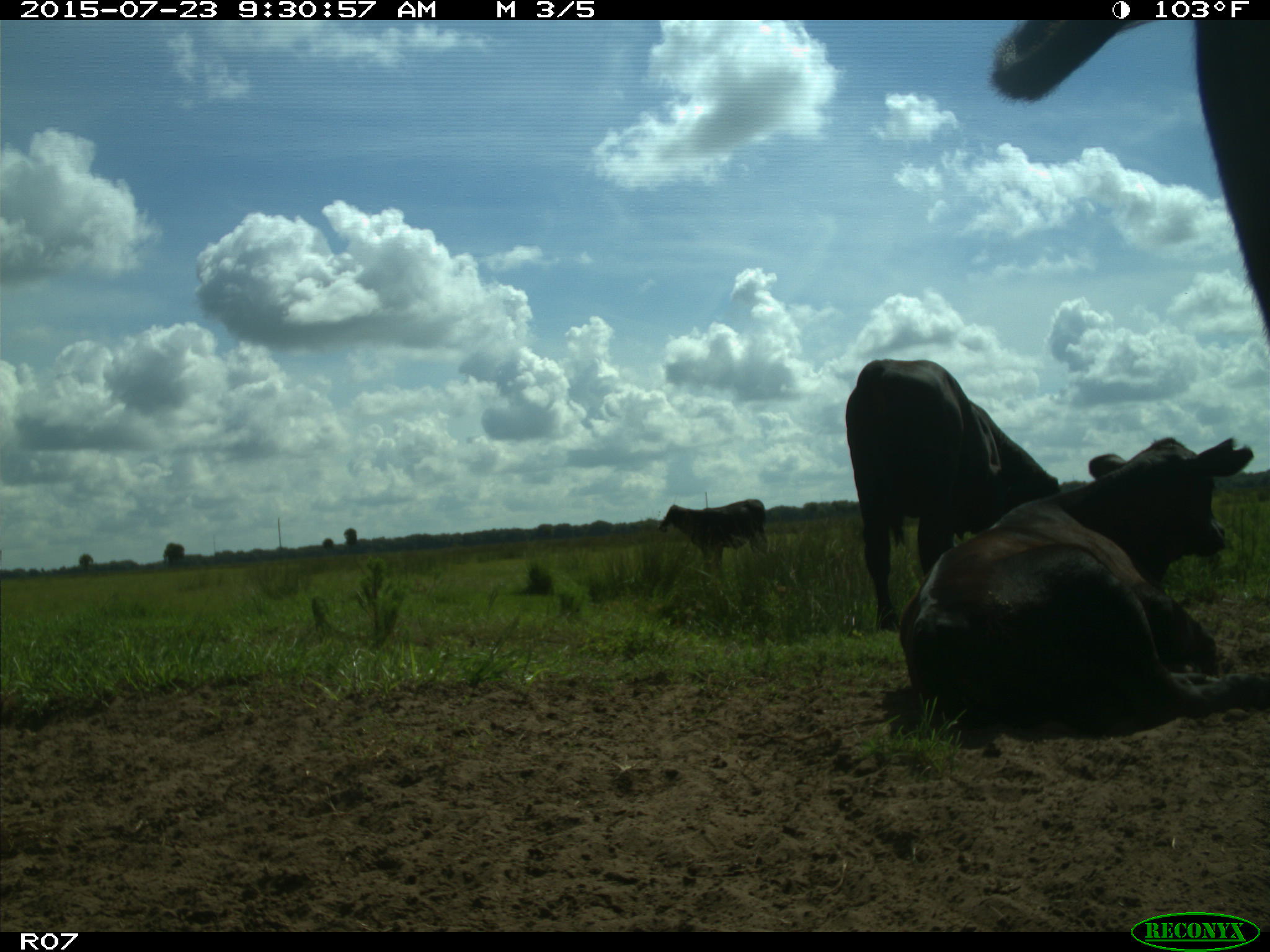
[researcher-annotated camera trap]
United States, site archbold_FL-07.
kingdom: Animalia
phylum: Chordata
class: Mammalia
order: Artiodactyla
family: Bovidae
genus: Bos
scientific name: Bos taurus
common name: domestic cow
Bos taurus (domestic cow).